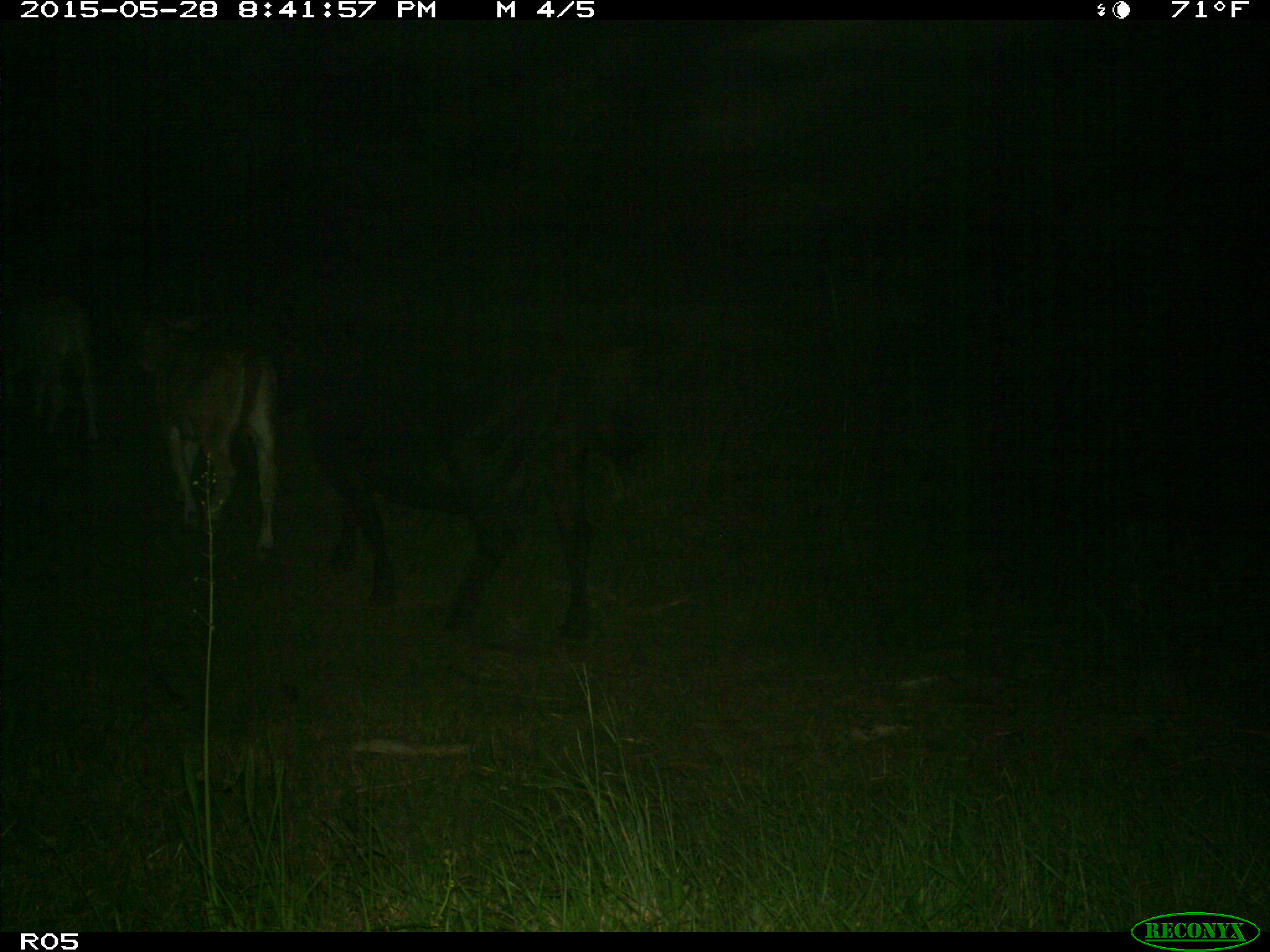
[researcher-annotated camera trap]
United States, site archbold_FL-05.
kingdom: Animalia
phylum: Chordata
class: Mammalia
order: Artiodactyla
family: Bovidae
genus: Bos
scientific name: Bos taurus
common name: domestic cow